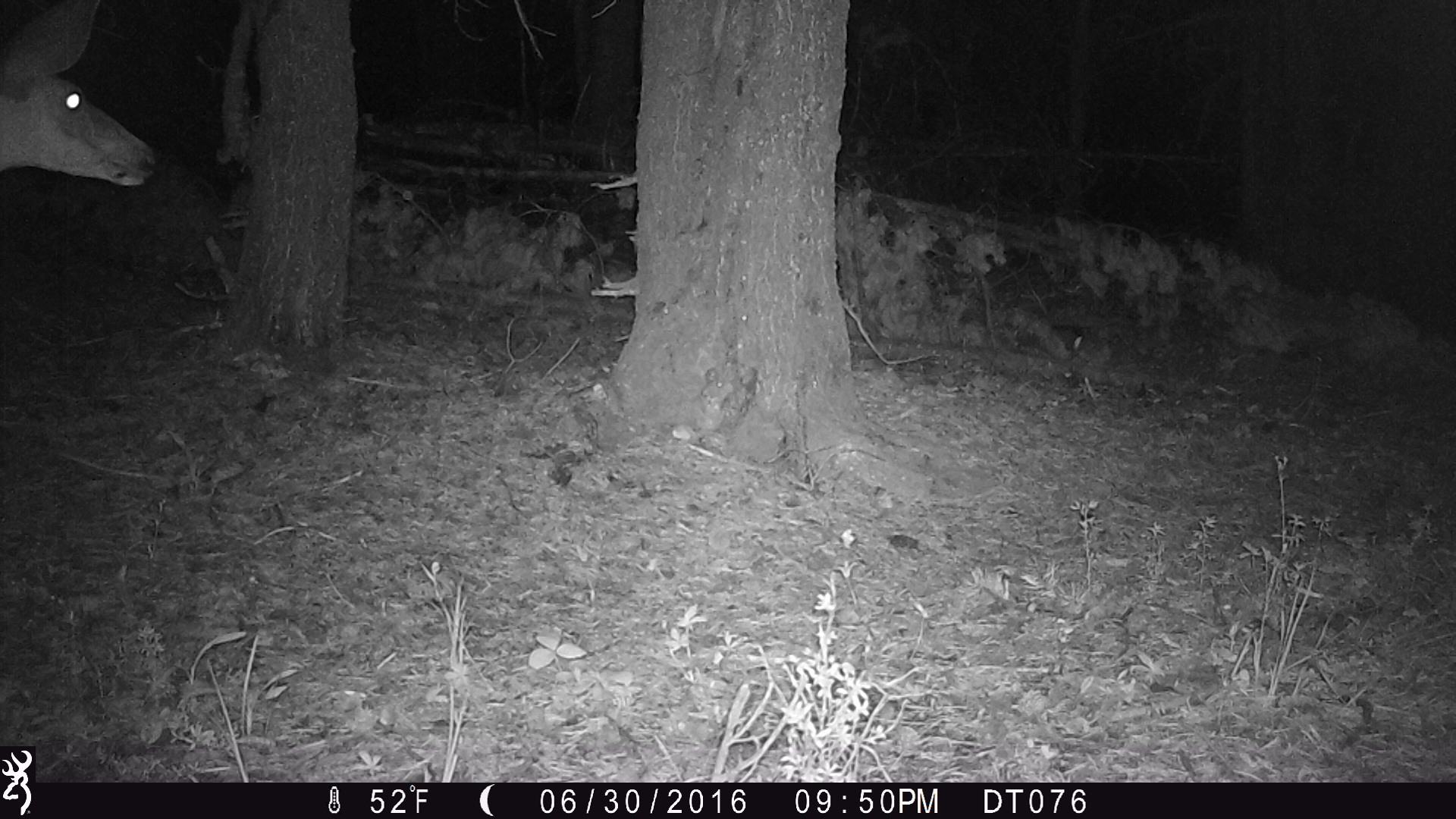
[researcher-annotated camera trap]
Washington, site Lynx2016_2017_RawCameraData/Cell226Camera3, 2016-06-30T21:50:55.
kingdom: Animalia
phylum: Chordata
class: Mammalia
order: Artiodactyla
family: Cervidae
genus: Odocoileus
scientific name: Odocoileus hemionus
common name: mule deer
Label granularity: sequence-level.